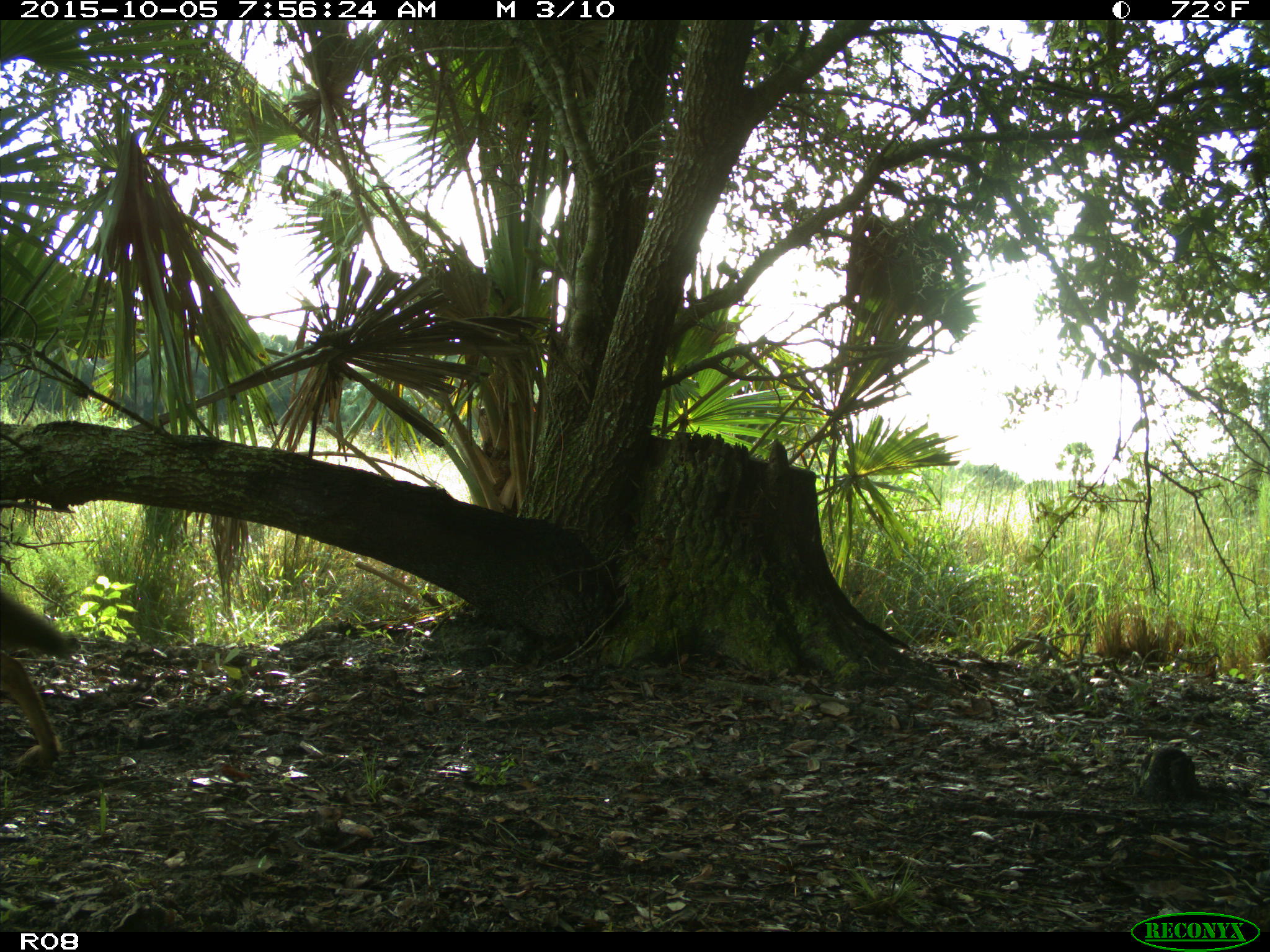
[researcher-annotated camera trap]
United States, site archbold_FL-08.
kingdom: Animalia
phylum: Chordata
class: Mammalia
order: Carnivora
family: Canidae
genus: Canis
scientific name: Canis latrans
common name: coyote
Canis latrans (coyote).